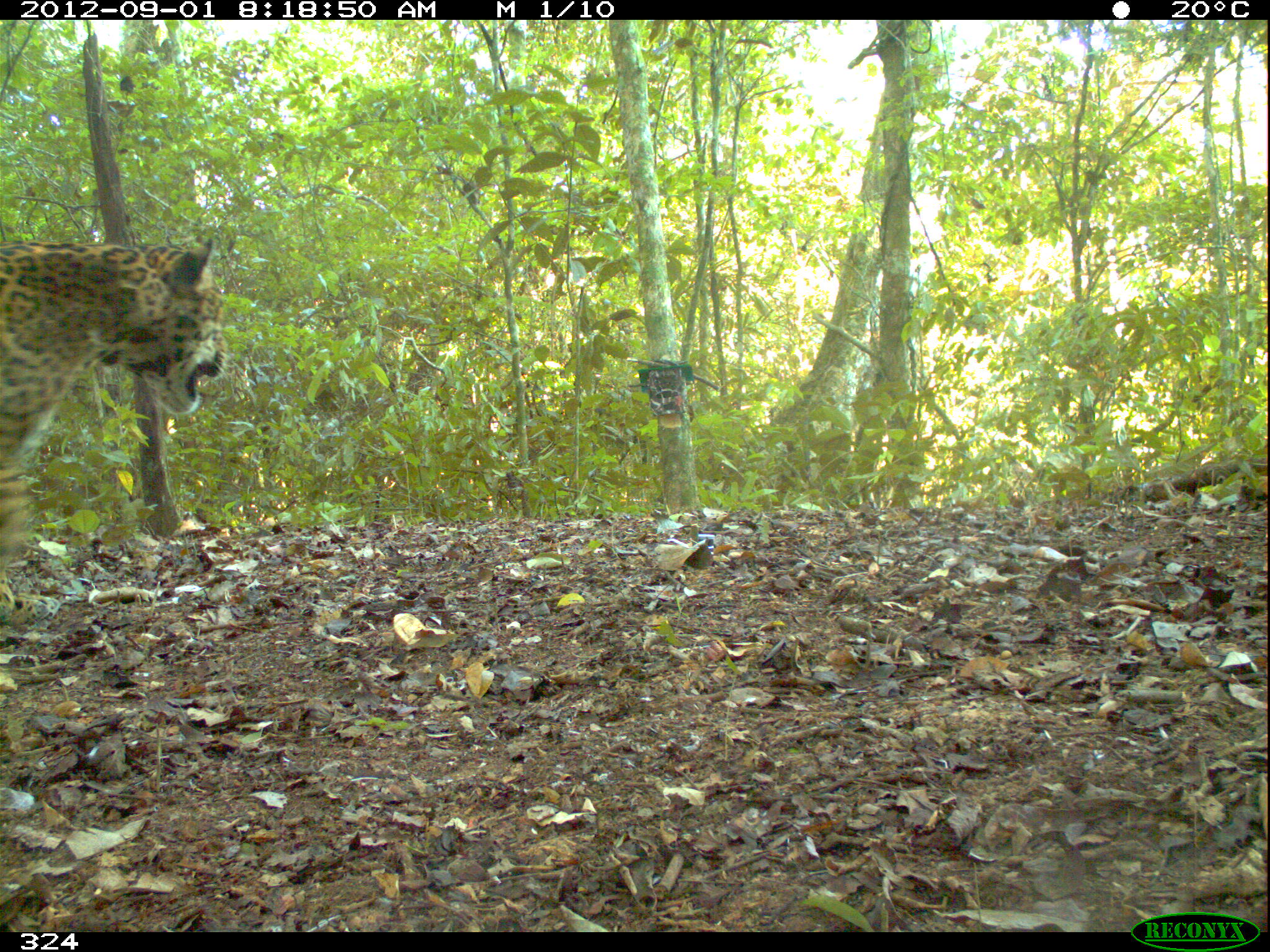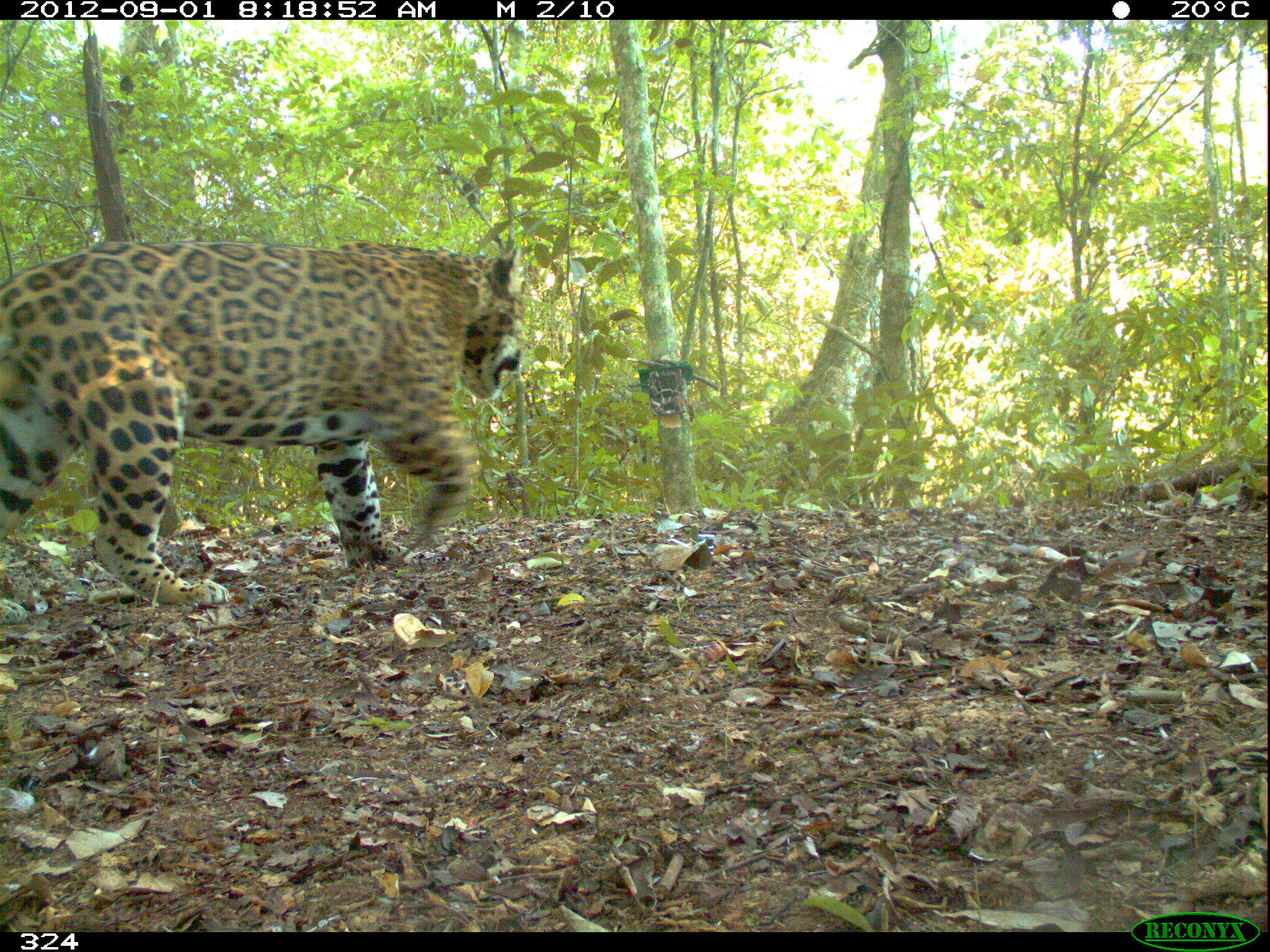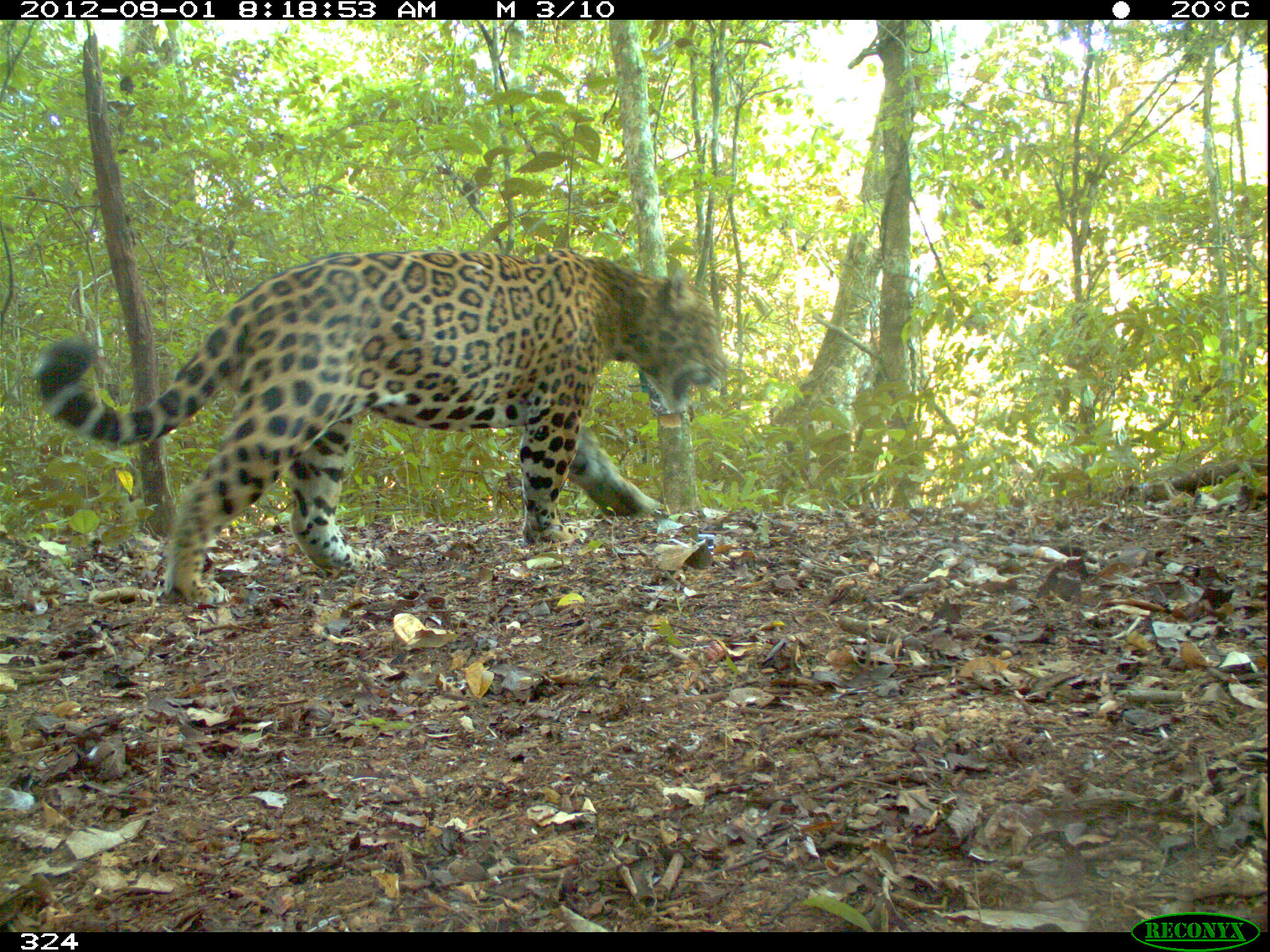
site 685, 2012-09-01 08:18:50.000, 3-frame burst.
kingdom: Animalia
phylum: Chordata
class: Mammalia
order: Carnivora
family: Felidae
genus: Panthera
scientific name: Panthera onca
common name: jaguar